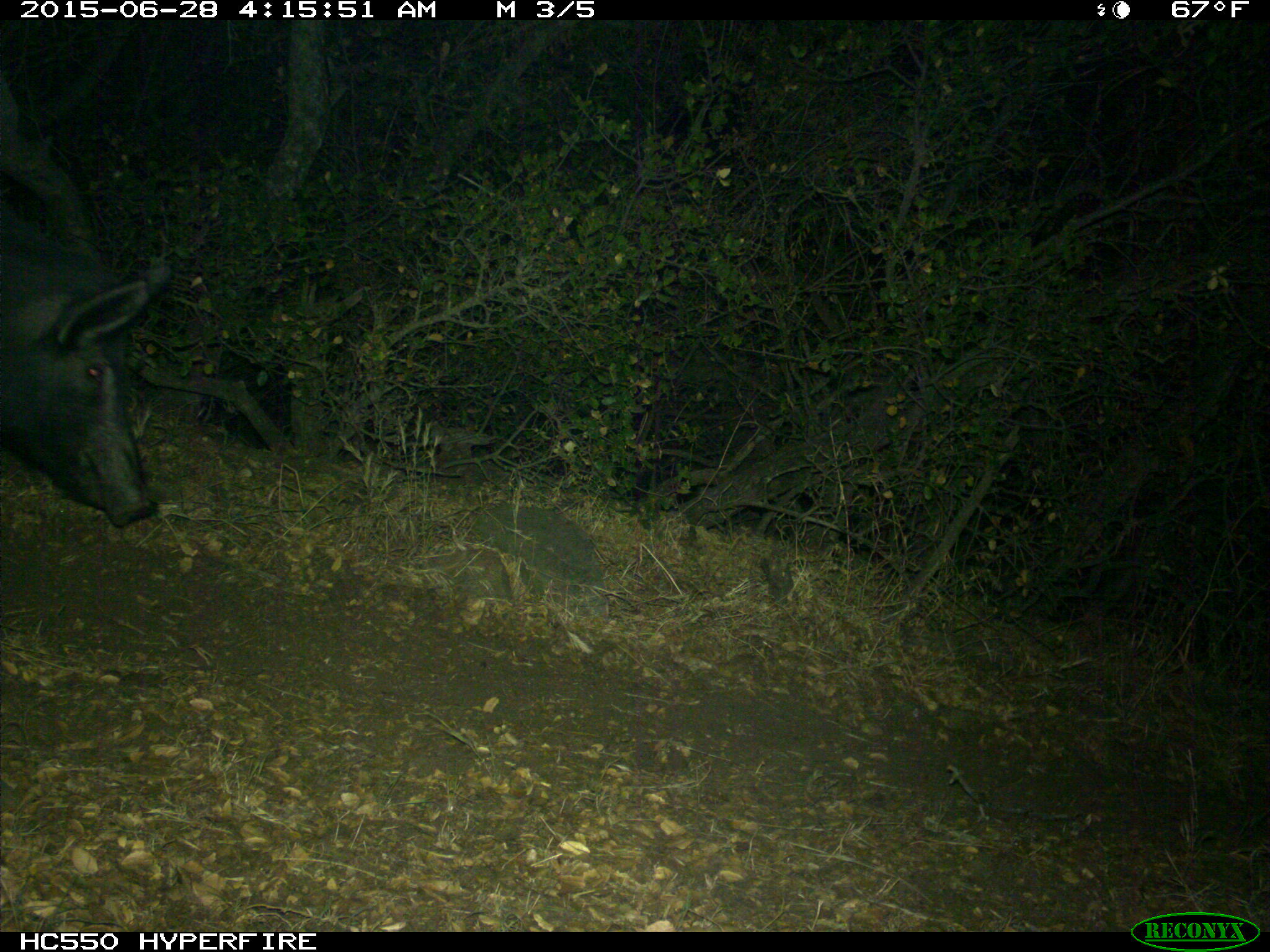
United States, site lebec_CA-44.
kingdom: Animalia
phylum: Chordata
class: Mammalia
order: Artiodactyla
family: Suidae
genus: Sus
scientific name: Sus scrofa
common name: wild boar